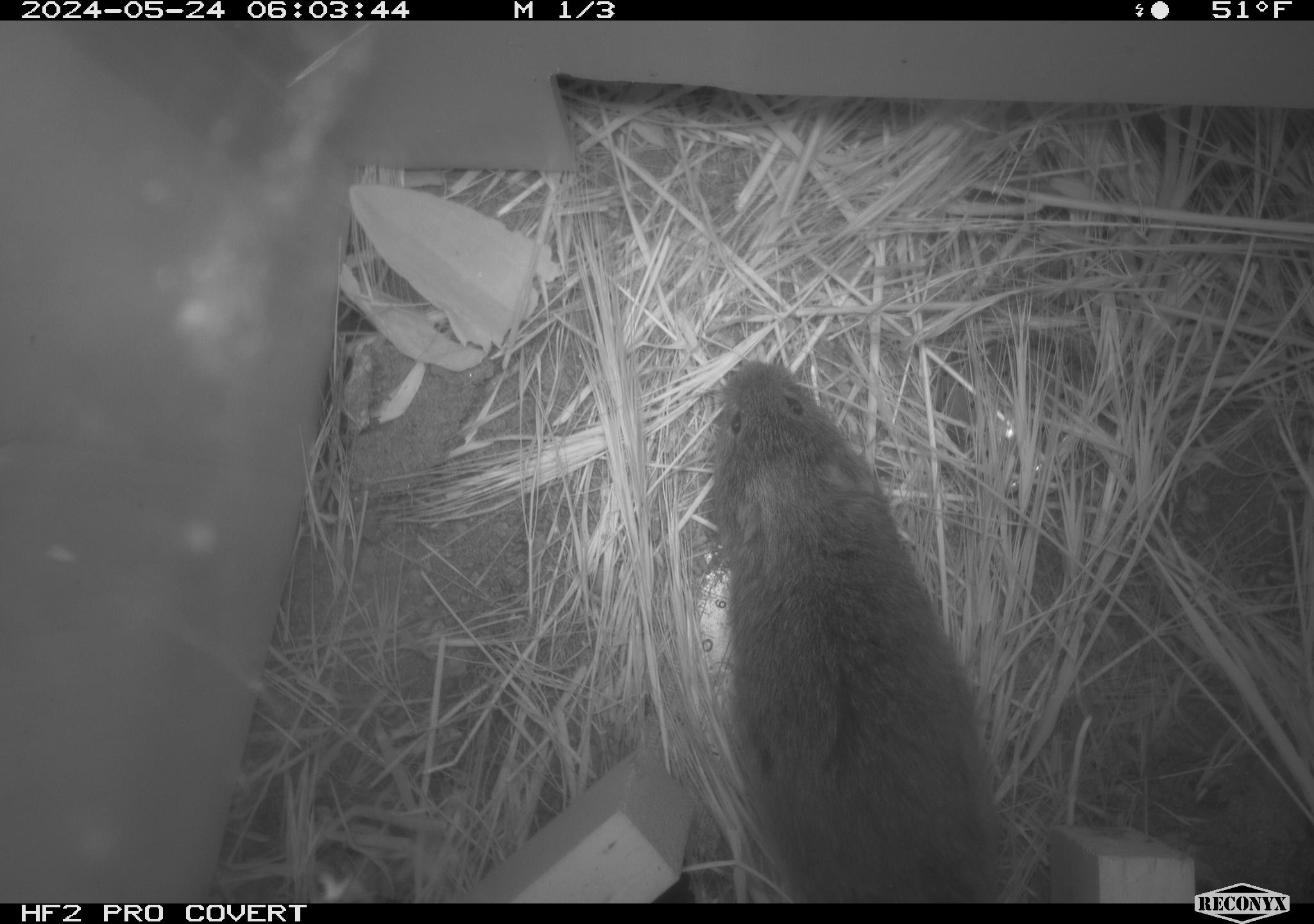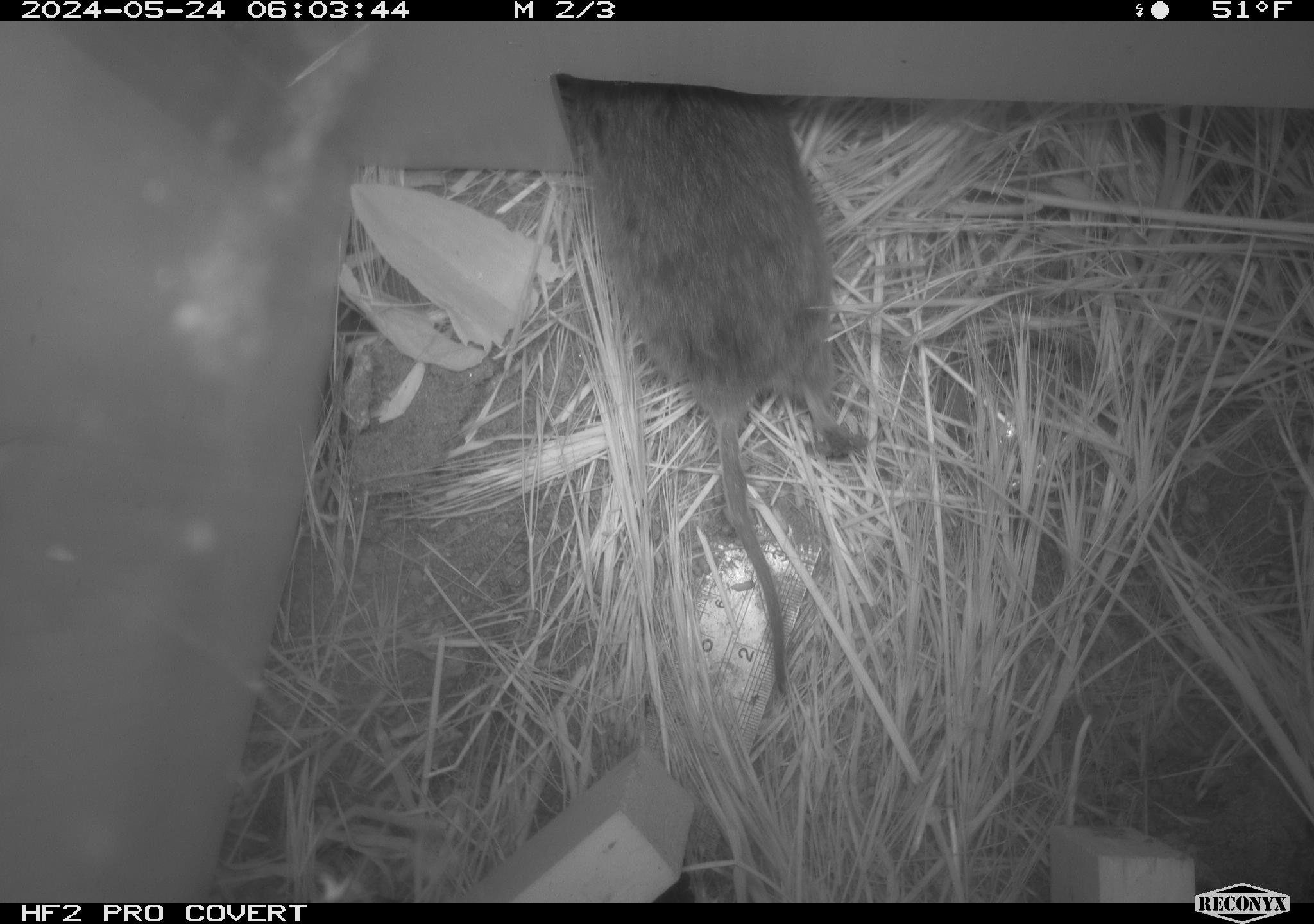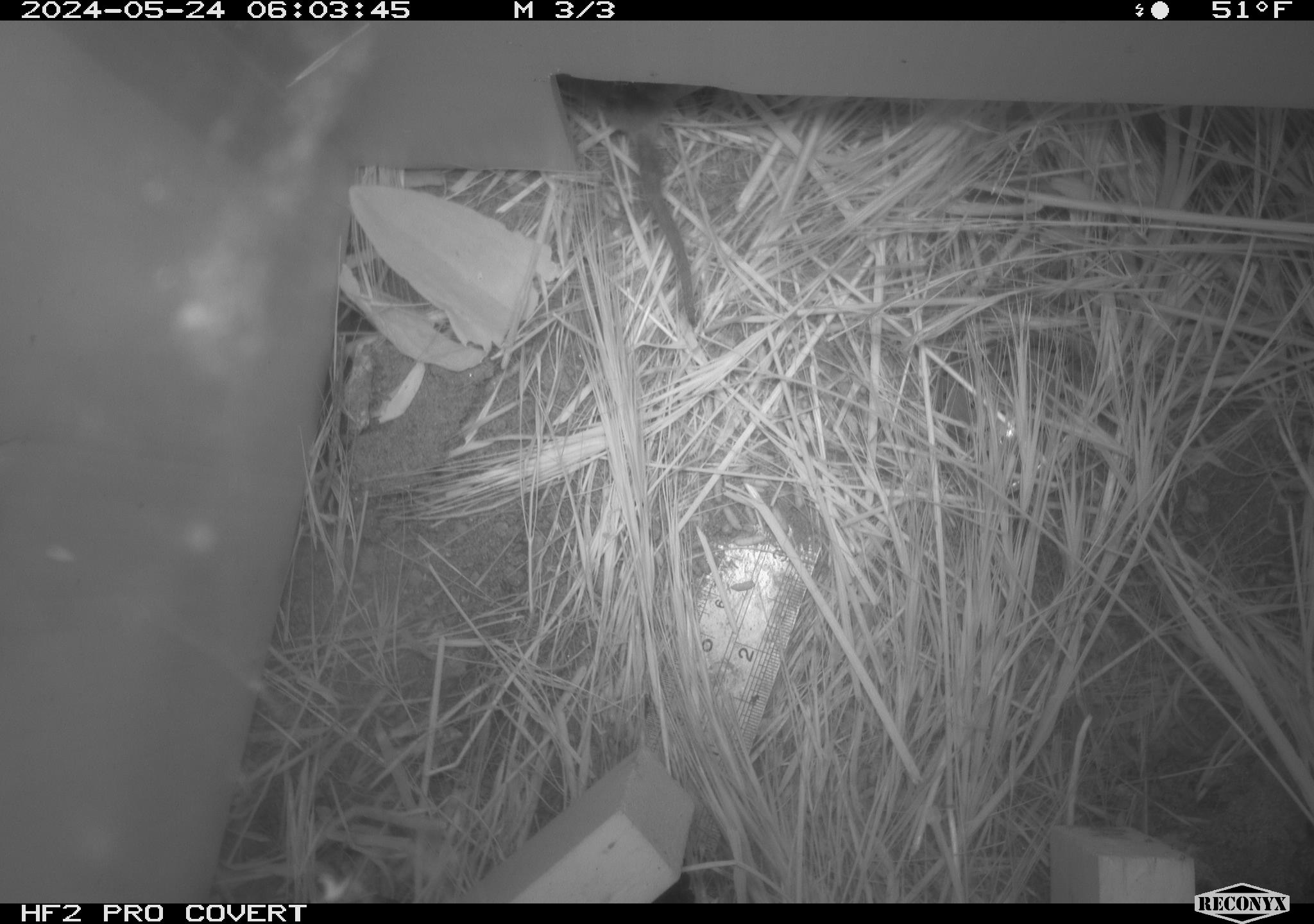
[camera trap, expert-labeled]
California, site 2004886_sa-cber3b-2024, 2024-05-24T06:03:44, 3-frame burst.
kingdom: Animalia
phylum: Chordata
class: Mammalia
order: Rodentia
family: Cricetidae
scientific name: Arvicolinae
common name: voles, lemmings, and muskrats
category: arvicolinae subfamily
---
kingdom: Animalia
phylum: Chordata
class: Mammalia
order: Rodentia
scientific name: Rodentia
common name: rodent